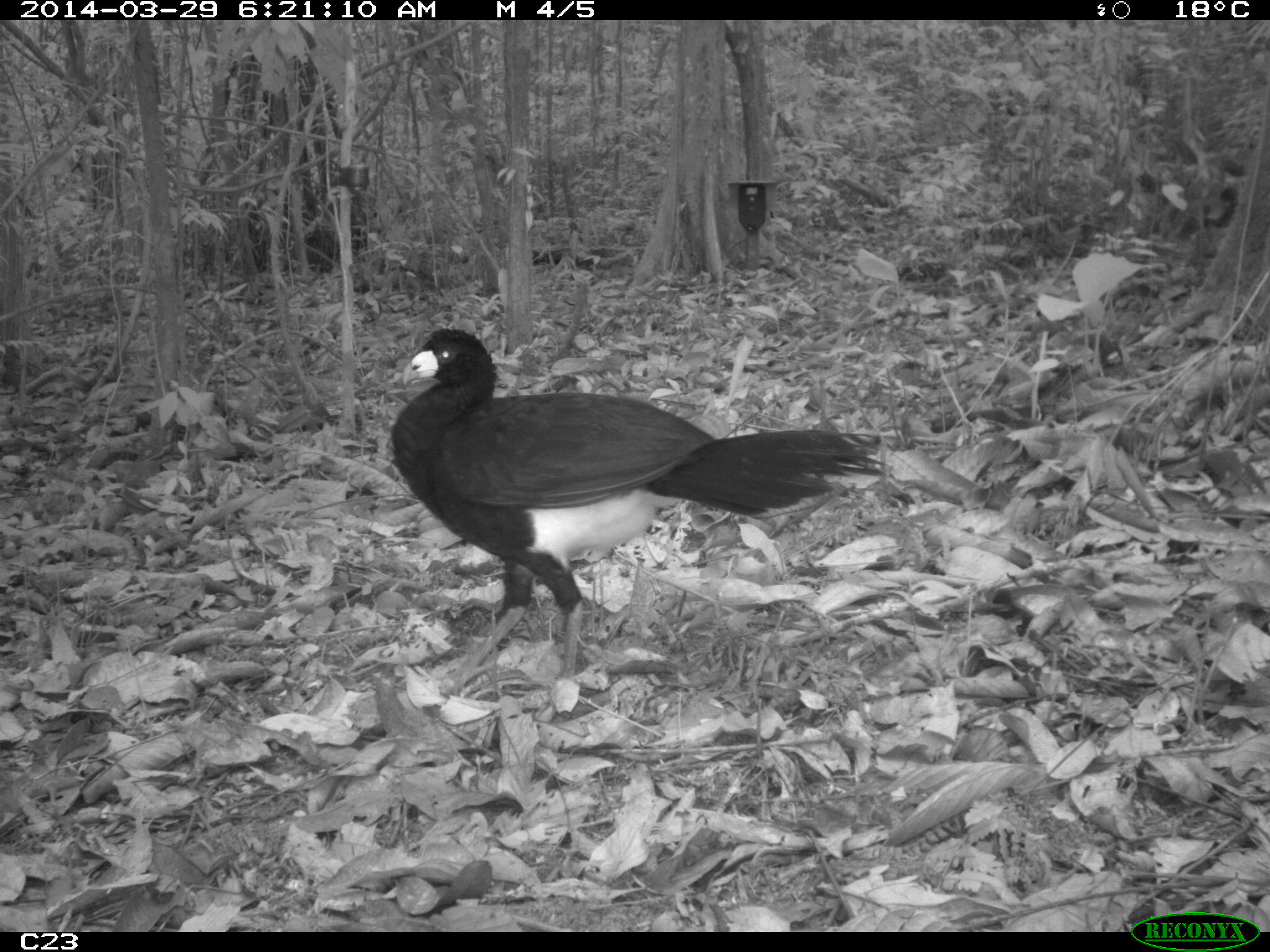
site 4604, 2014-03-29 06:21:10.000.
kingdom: Animalia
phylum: Chordata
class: Aves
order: Galliformes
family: Cracidae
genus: Crax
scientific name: Crax alector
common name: black curassow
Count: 1.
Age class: adult.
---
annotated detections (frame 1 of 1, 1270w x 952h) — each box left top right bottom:
crax alector: 386 326 889 690